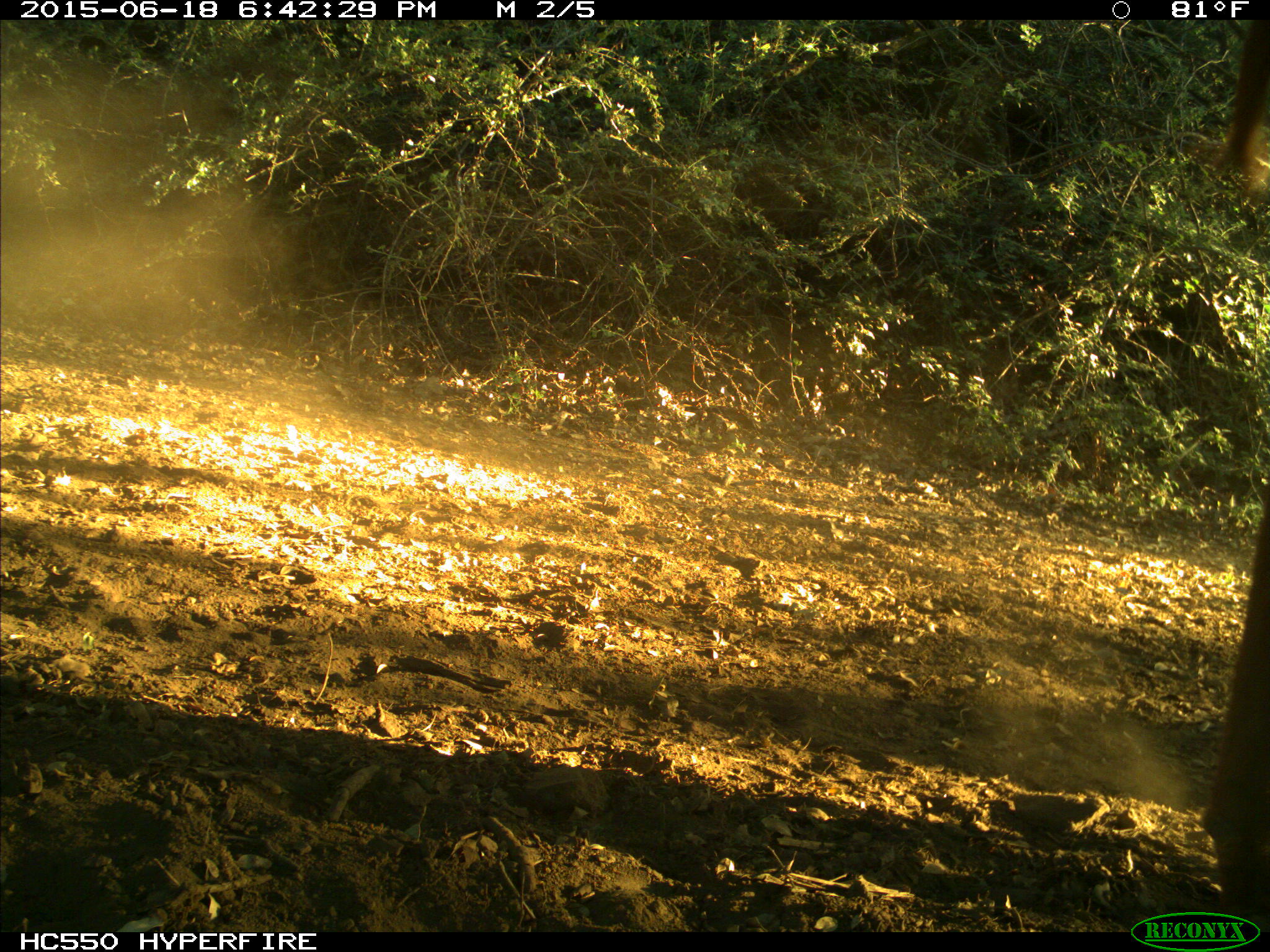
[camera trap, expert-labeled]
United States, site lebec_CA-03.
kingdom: Animalia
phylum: Chordata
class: Mammalia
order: Artiodactyla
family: Bovidae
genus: Bos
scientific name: Bos taurus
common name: domestic cow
Bos taurus (domestic cow).